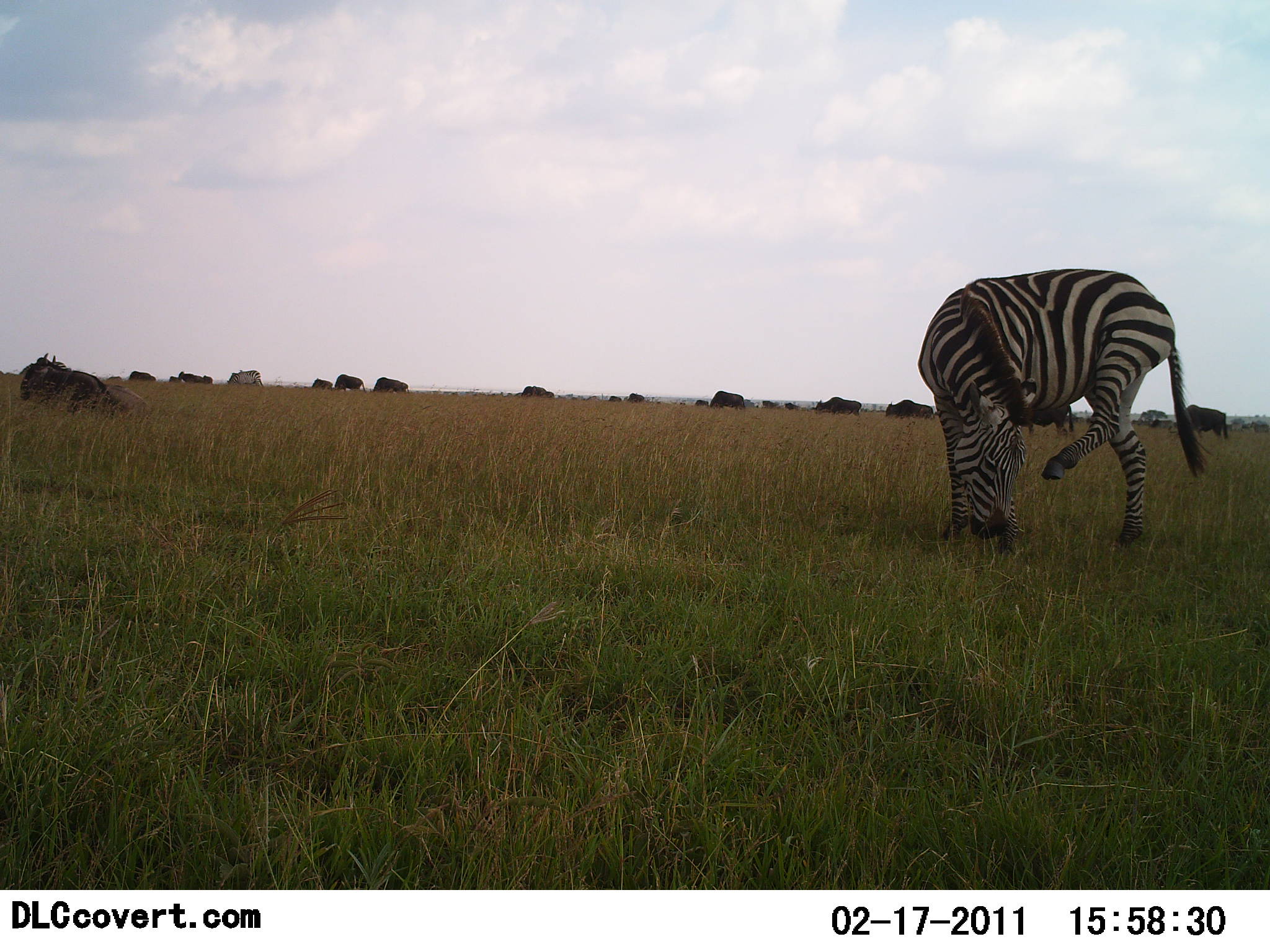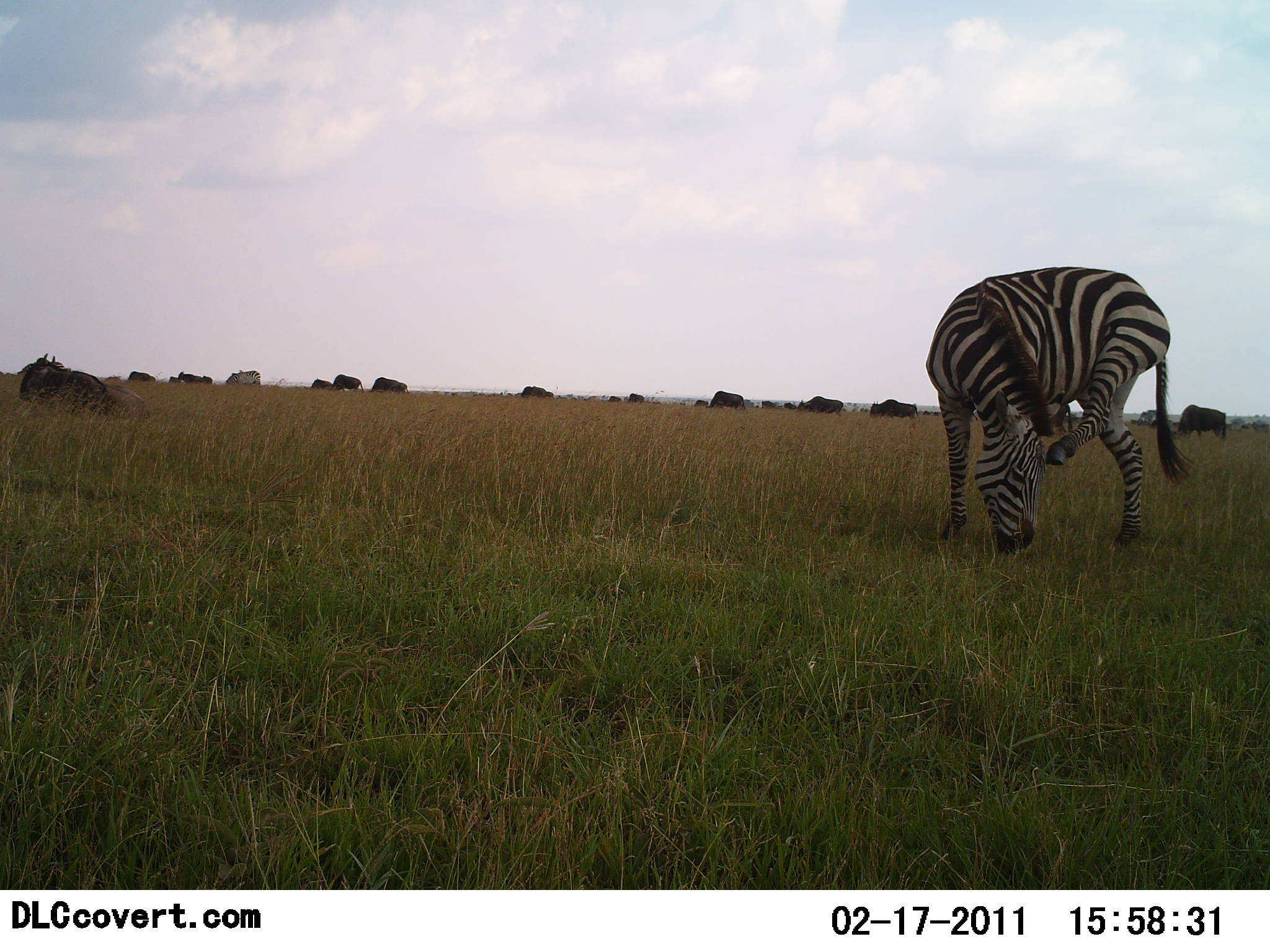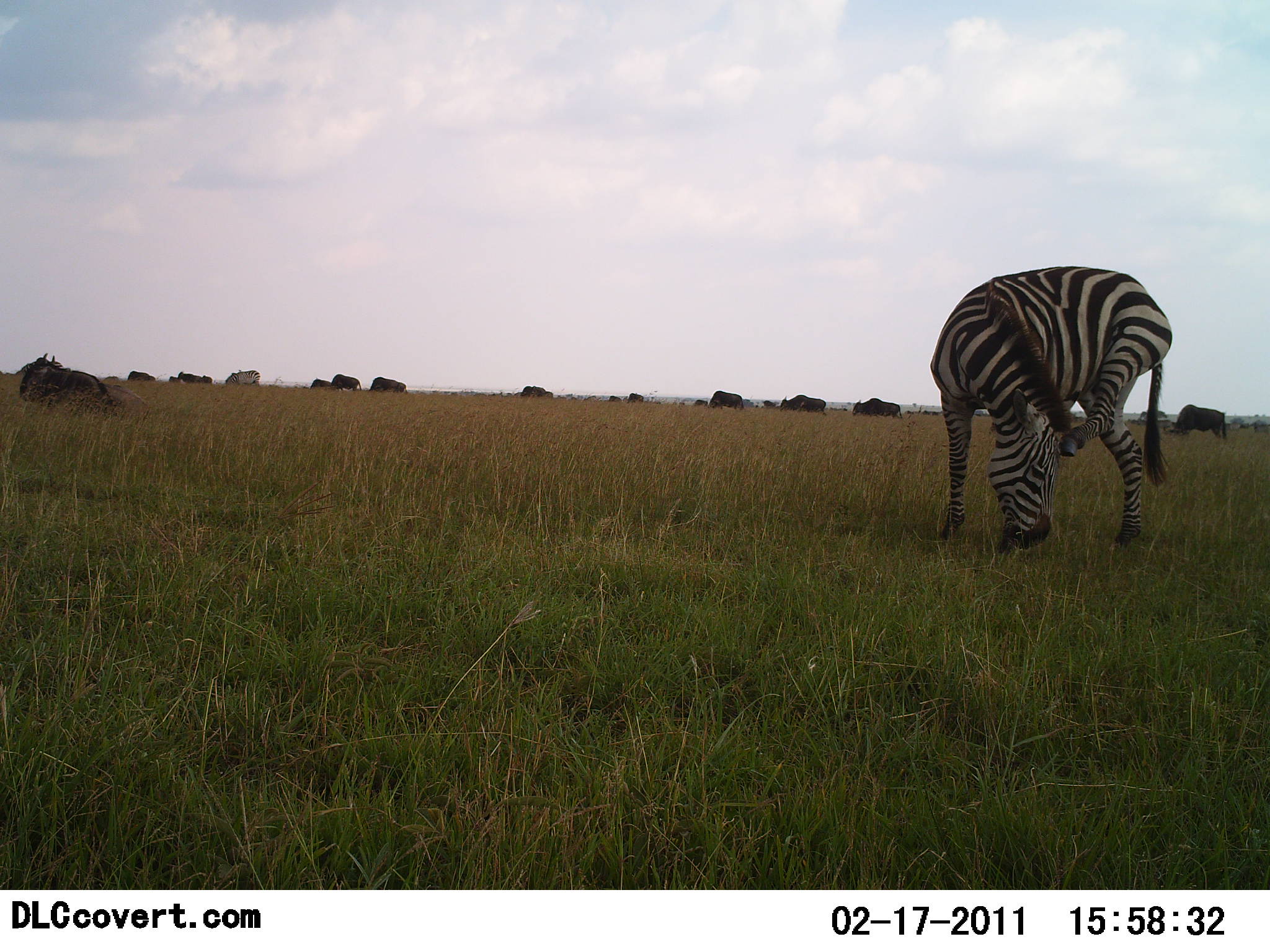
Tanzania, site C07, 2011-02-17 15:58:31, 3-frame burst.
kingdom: Animalia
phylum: Chordata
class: Mammalia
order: Artiodactyla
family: Bovidae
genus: Connochaetes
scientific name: Connochaetes taurinus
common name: blue wildebeest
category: wildebeest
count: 11-50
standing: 50%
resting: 67%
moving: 42%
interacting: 0%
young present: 0%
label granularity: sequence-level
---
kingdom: Animalia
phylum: Chordata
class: Mammalia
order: Perissodactyla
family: Equidae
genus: Equus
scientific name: Equus quagga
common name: plains zebra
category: zebra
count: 1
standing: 82%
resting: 0%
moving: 5%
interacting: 9%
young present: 0%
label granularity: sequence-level